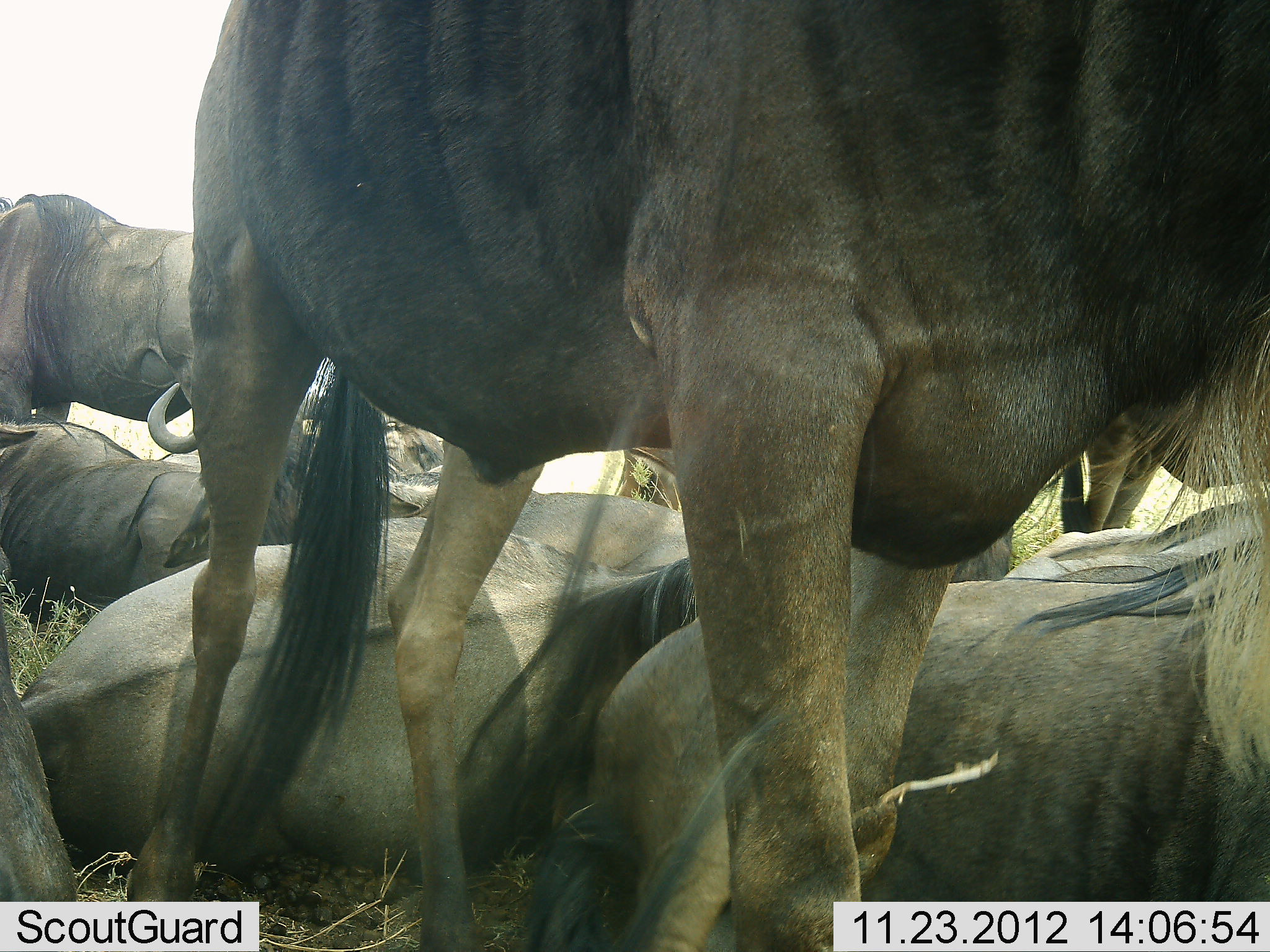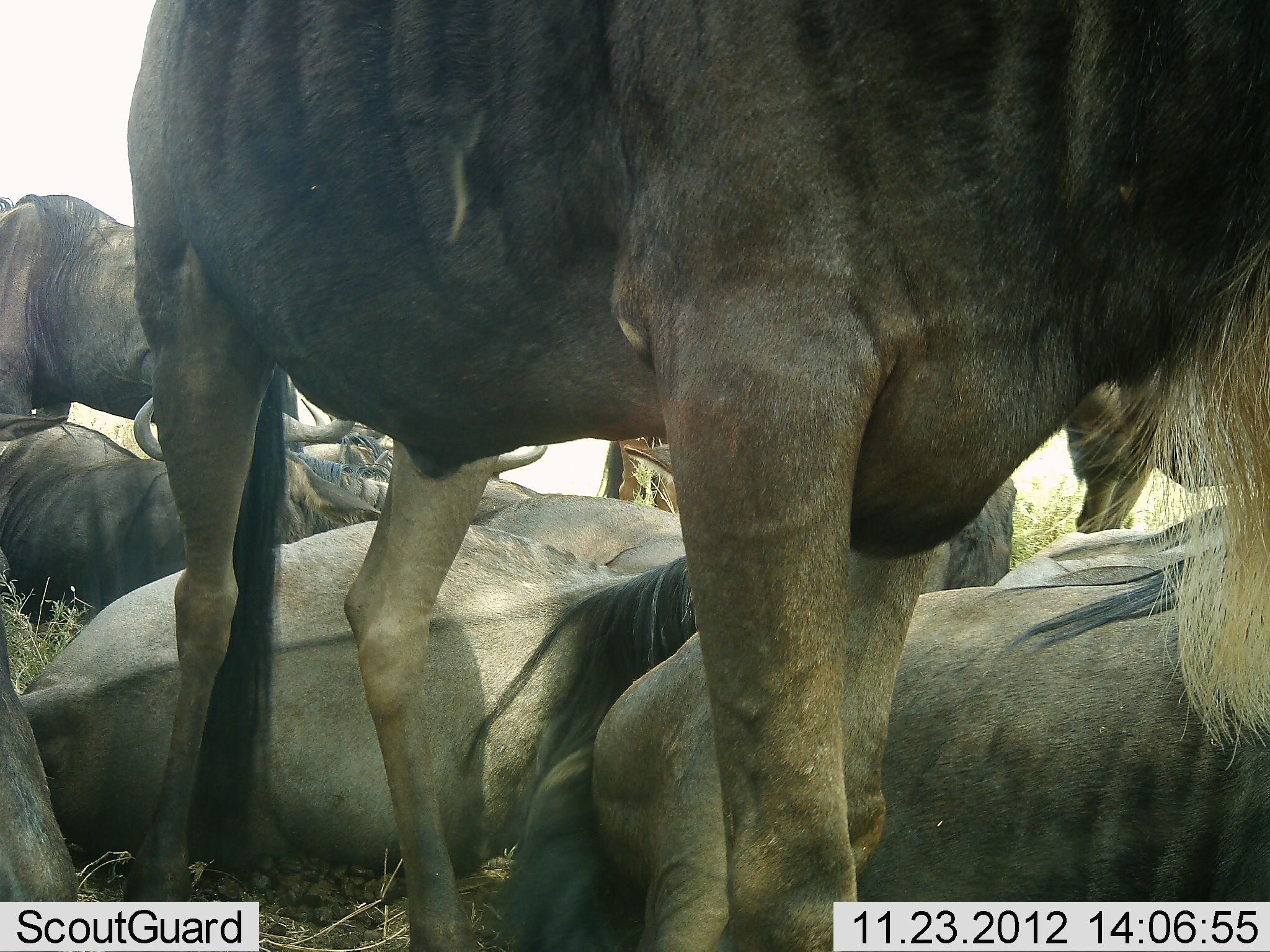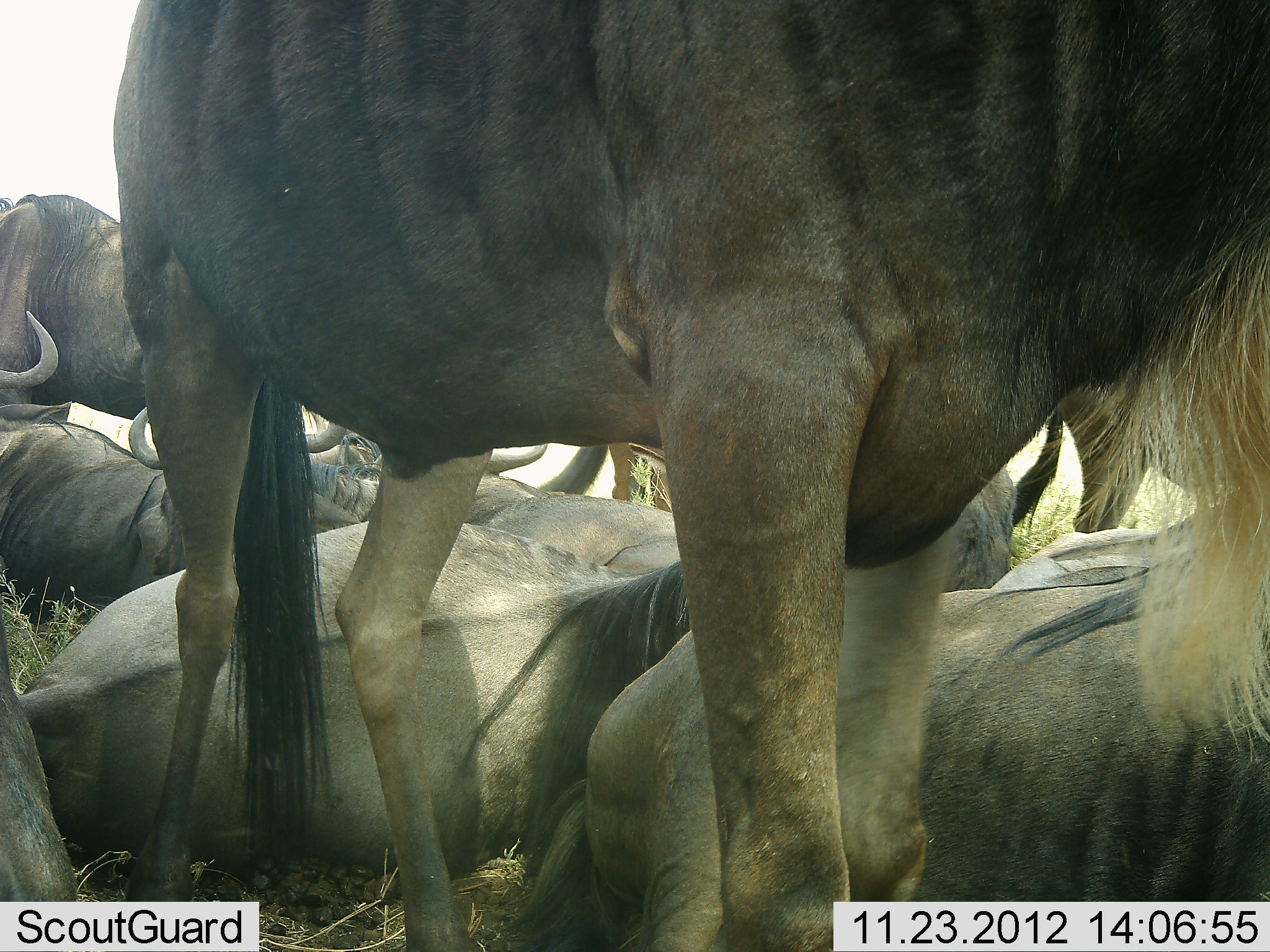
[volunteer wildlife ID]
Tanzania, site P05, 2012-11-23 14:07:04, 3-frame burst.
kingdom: Animalia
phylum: Chordata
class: Mammalia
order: Artiodactyla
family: Bovidae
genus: Connochaetes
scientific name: Connochaetes taurinus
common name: blue wildebeest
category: wildebeest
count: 10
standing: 50%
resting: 100%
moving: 20%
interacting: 0%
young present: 0%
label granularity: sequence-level